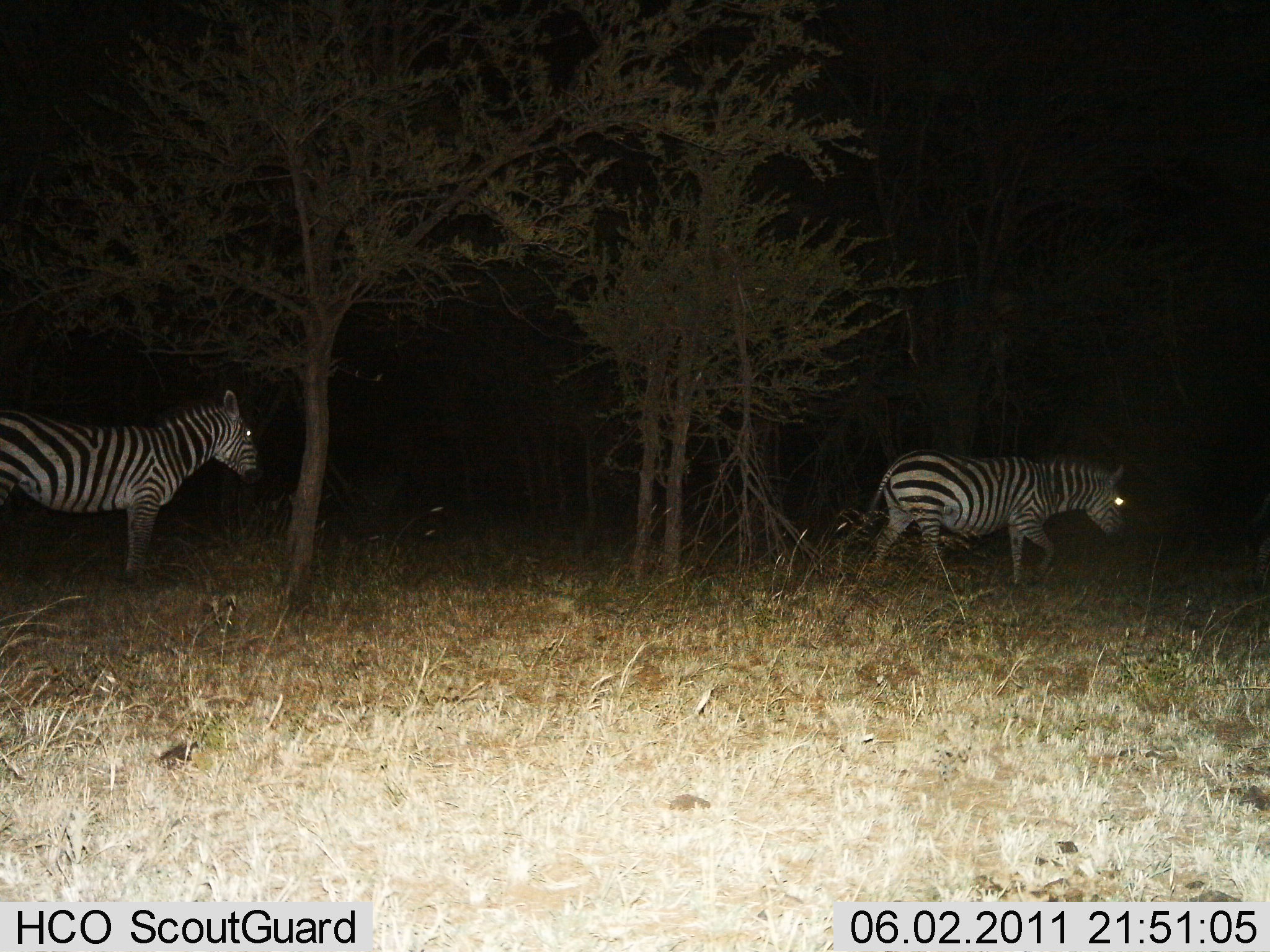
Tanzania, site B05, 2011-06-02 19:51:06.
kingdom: Animalia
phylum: Chordata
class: Mammalia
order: Perissodactyla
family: Equidae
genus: Equus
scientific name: Equus quagga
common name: plains zebra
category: zebra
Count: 2.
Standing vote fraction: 55%.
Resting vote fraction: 0%.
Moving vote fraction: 100%.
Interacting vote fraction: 0%.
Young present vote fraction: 0%.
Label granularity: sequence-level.